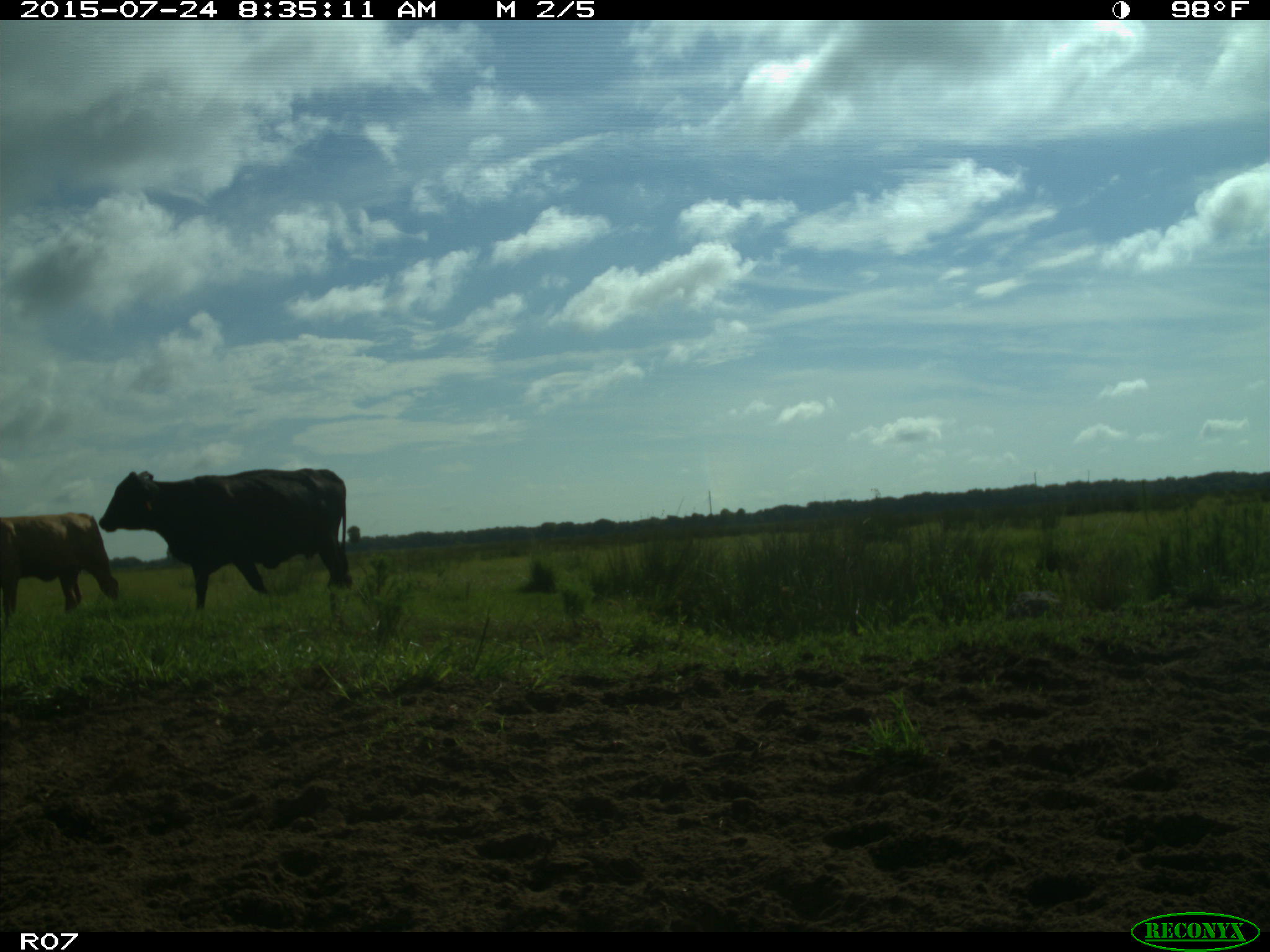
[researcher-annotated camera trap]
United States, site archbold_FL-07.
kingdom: Animalia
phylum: Chordata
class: Mammalia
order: Artiodactyla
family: Bovidae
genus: Bos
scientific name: Bos taurus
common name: domestic cow